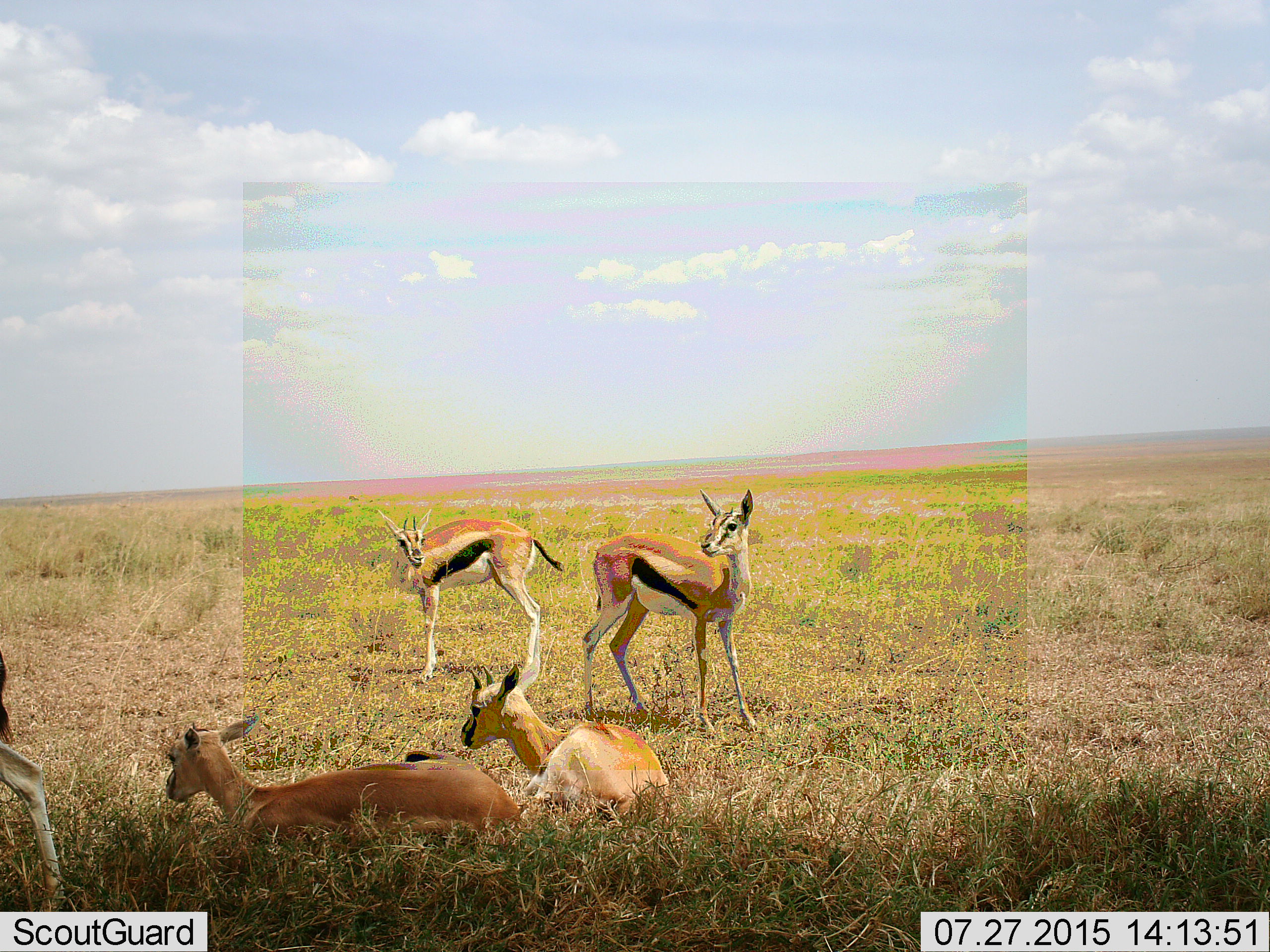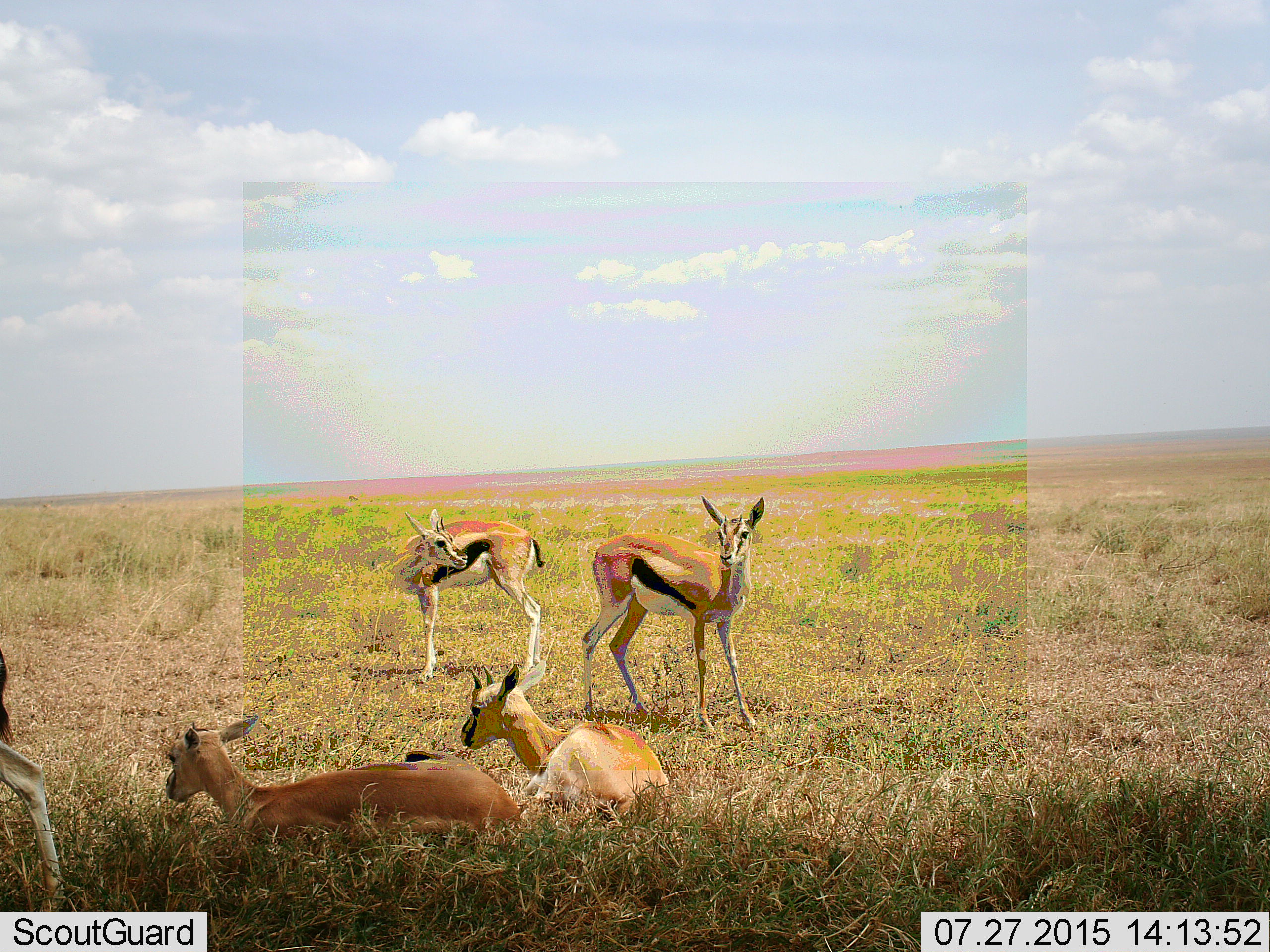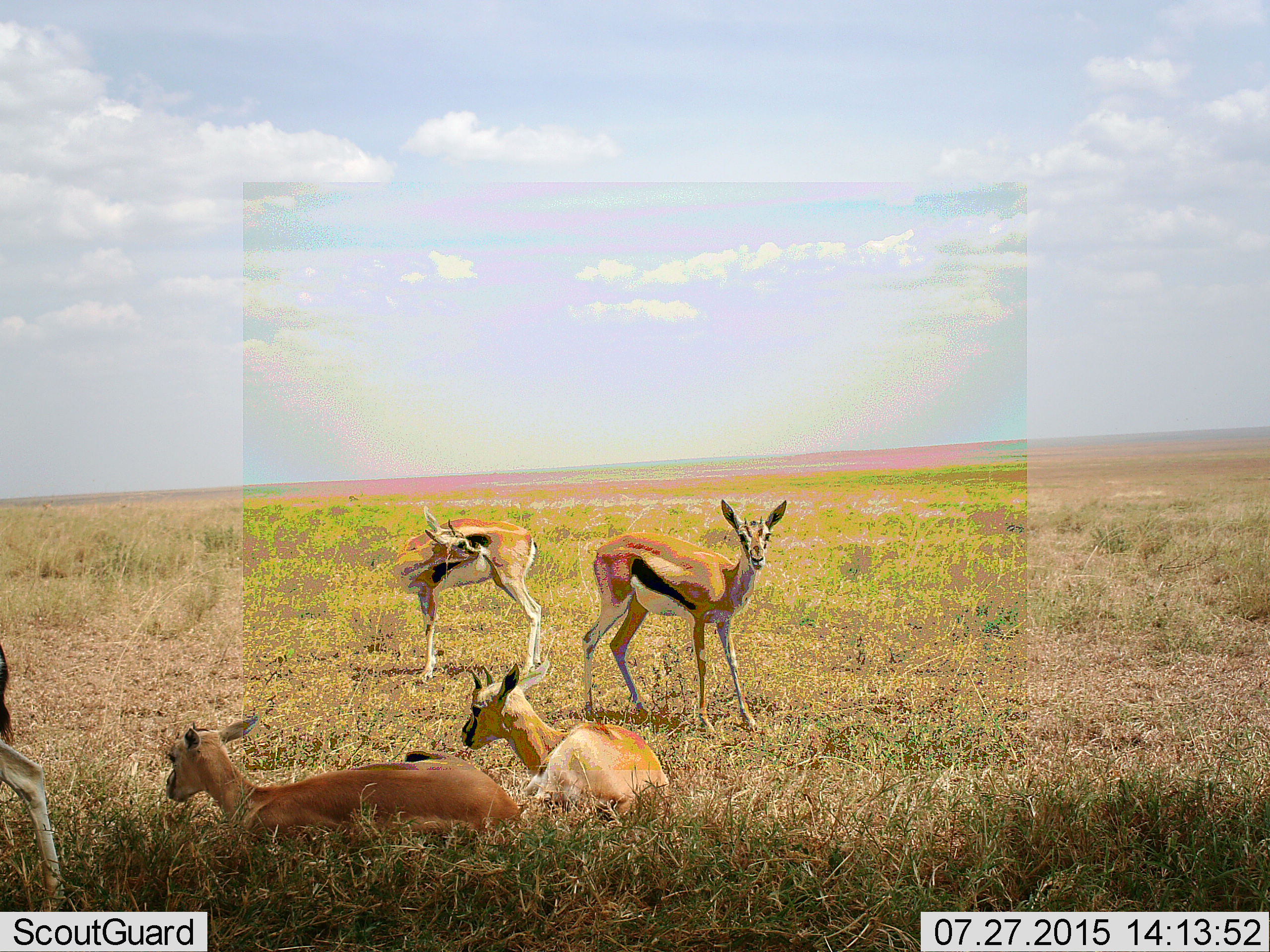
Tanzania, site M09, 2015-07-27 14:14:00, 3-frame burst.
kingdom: Animalia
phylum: Chordata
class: Mammalia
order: Artiodactyla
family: Bovidae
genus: Eudorcas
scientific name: Eudorcas thomsonii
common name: thomson's gazelle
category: gazellethomsons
Gazellethomsons (thomson's gazelle) (Eudorcas thomsonii), count 5. Behavior (volunteer vote fractions): standing 70%, resting 100%, moving 10%, interacting 0%. Young present (vote fraction): 20%. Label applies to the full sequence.